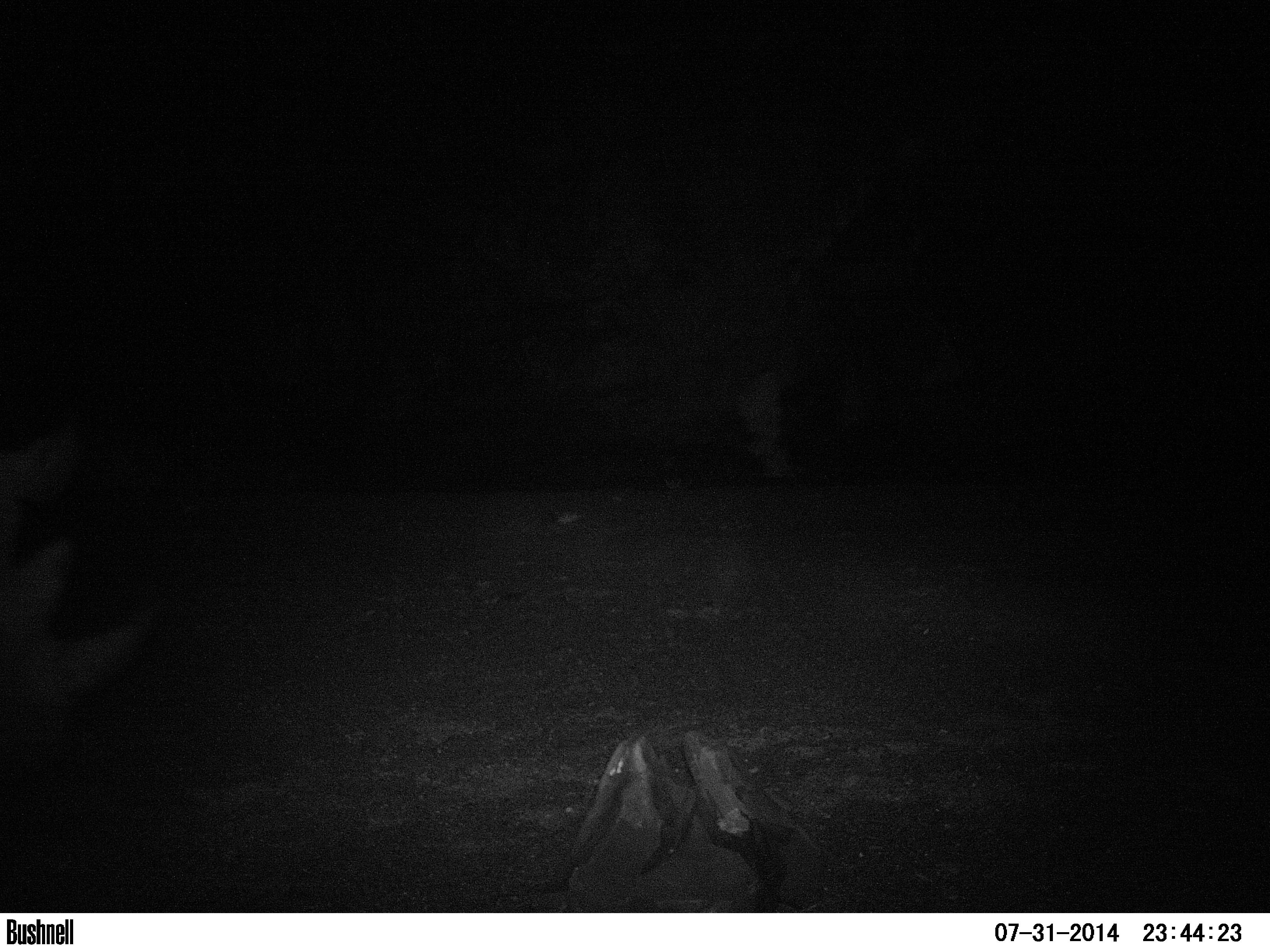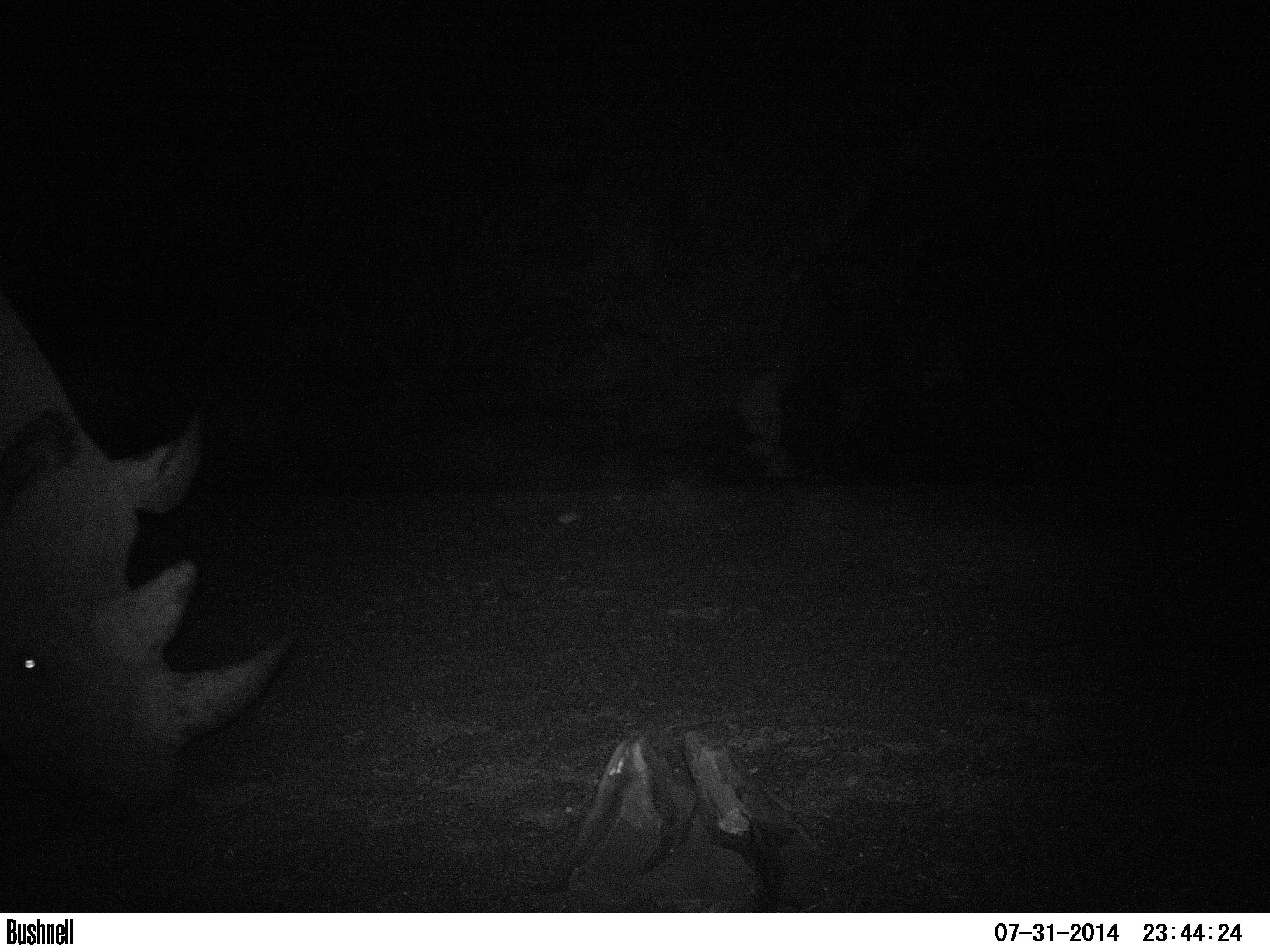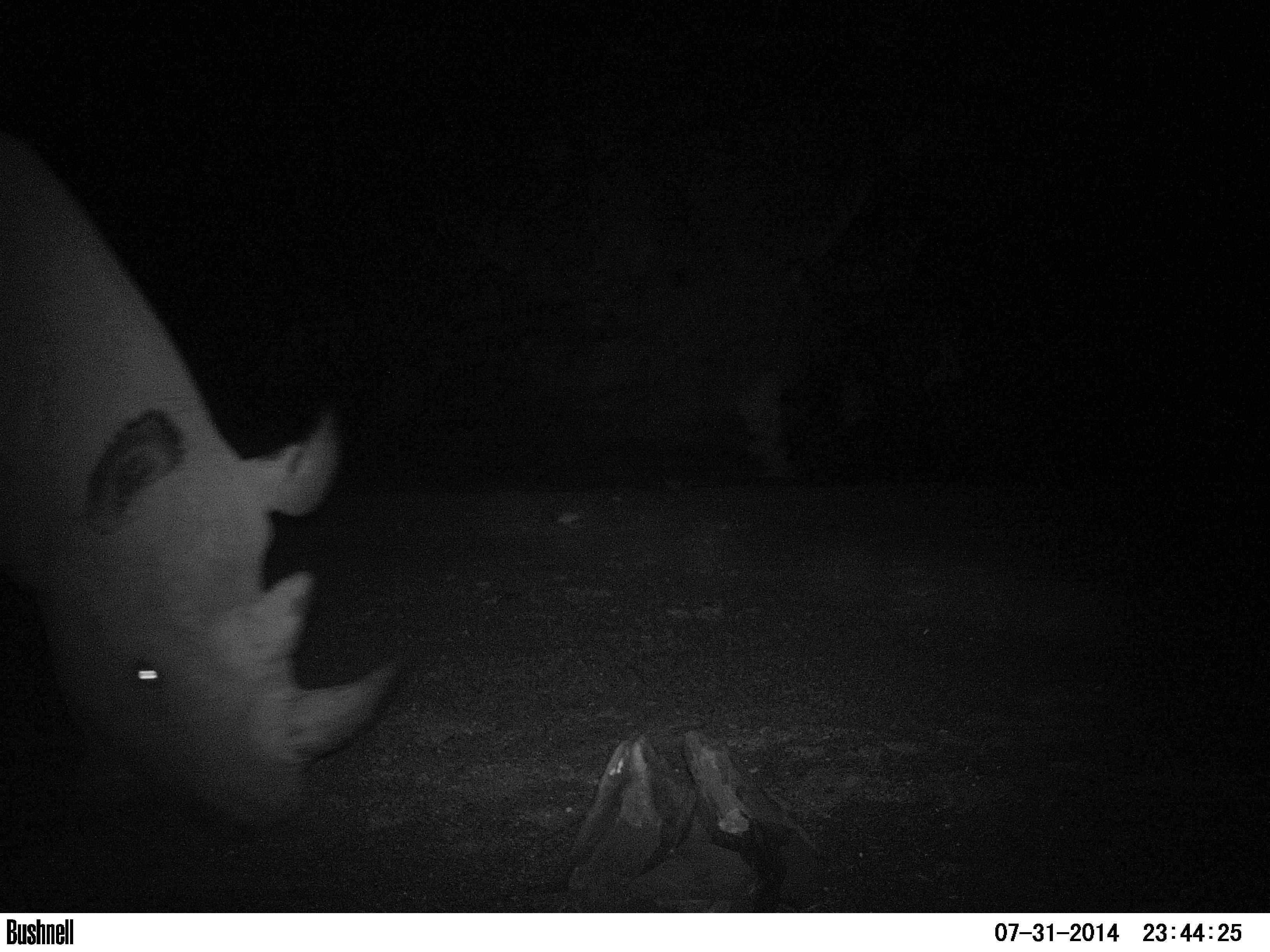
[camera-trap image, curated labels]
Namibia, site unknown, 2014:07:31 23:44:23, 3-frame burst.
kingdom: Animalia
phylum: Chordata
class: Mammalia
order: Perissodactyla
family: Rhinocerotidae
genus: Diceros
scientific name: Diceros bicornis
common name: black rhinoceros